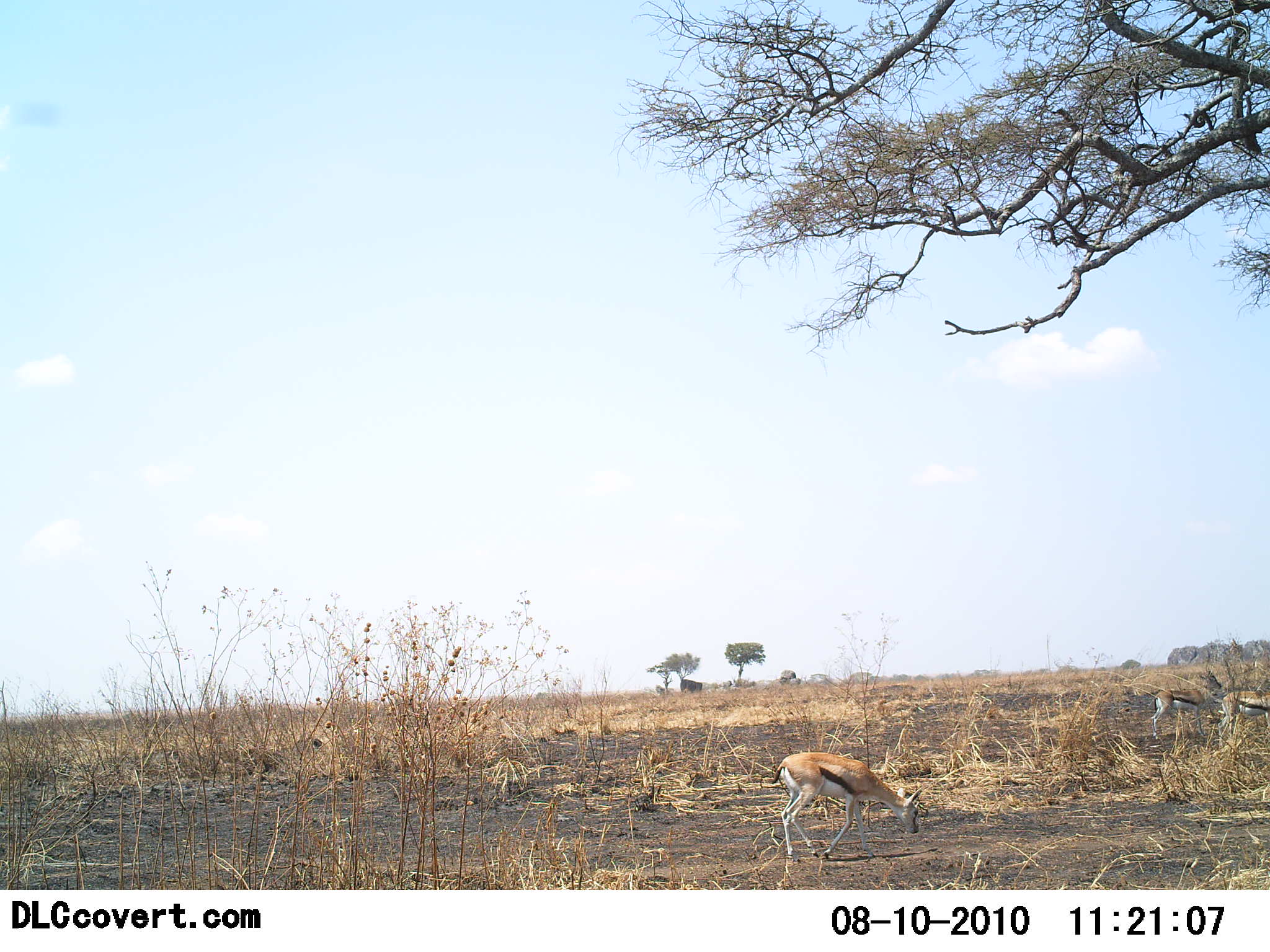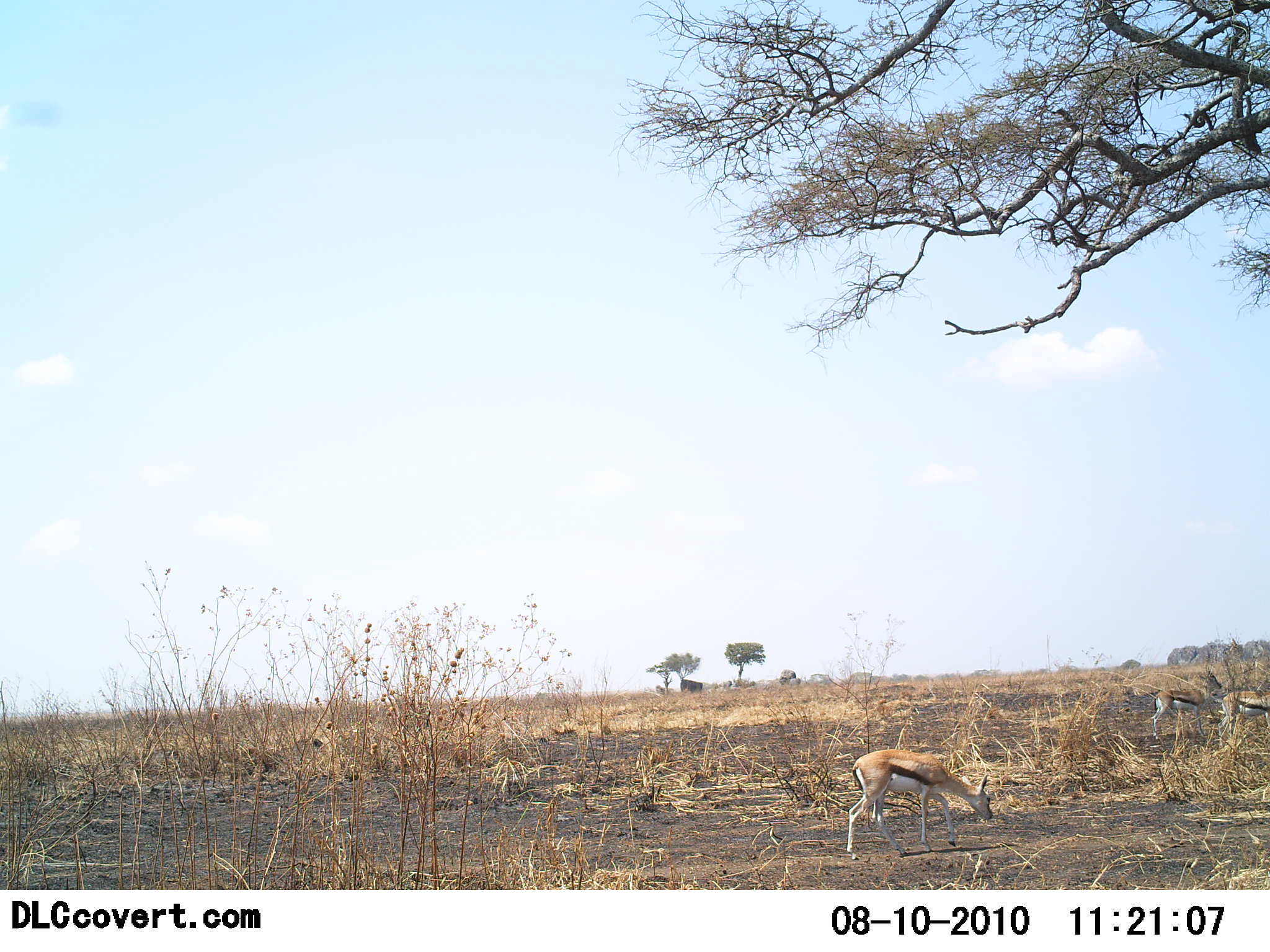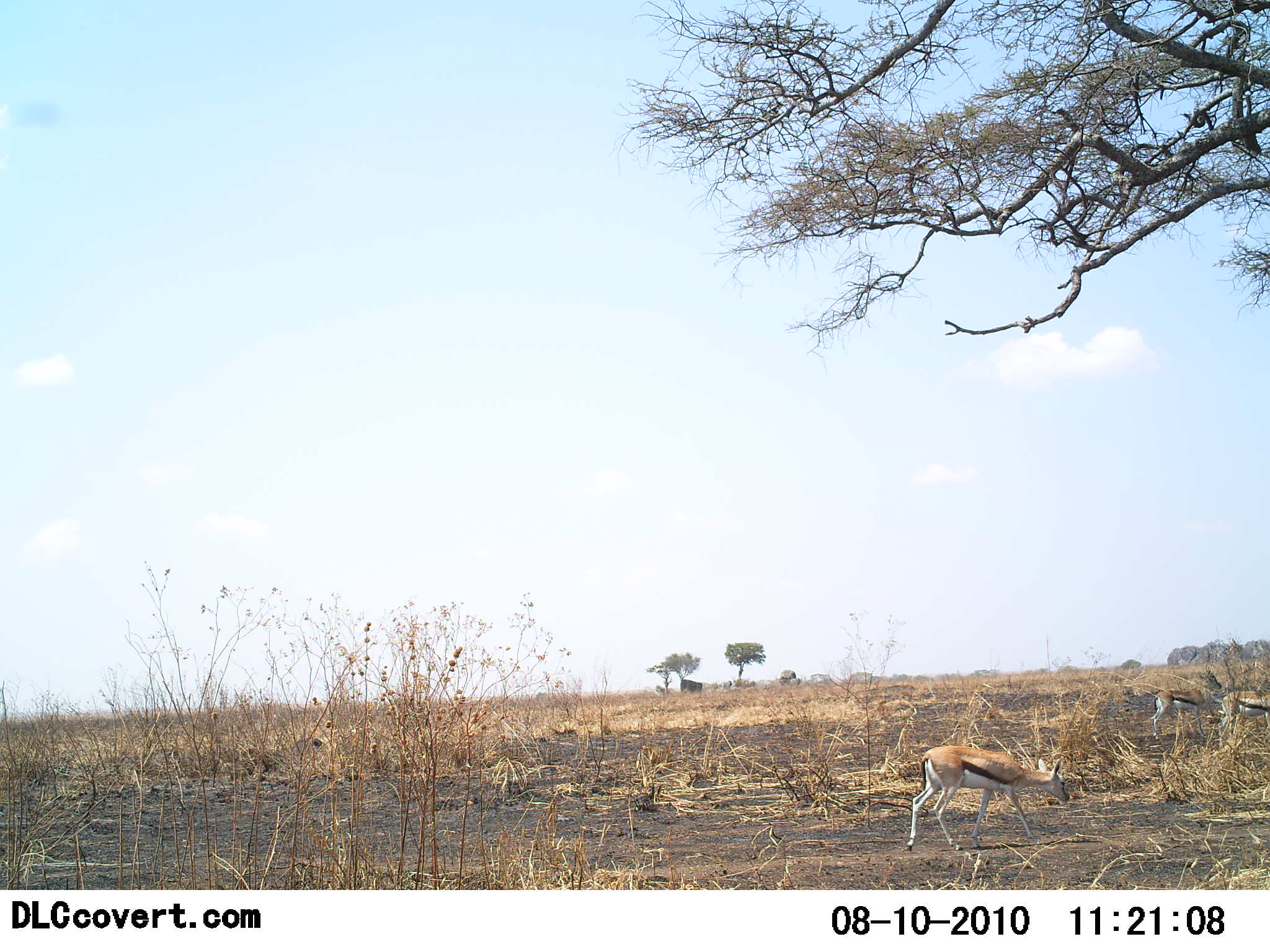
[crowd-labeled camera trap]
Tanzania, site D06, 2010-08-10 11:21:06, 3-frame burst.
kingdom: Animalia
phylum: Chordata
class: Mammalia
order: Artiodactyla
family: Bovidae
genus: Eudorcas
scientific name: Eudorcas thomsonii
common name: thomson's gazelle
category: gazellethomsons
Gazellethomsons (thomson's gazelle) (Eudorcas thomsonii), count 3. Behavior (volunteer vote fractions): standing 26%, resting 0%, moving 63%, interacting 0%. Young present (vote fraction): 0%. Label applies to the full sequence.